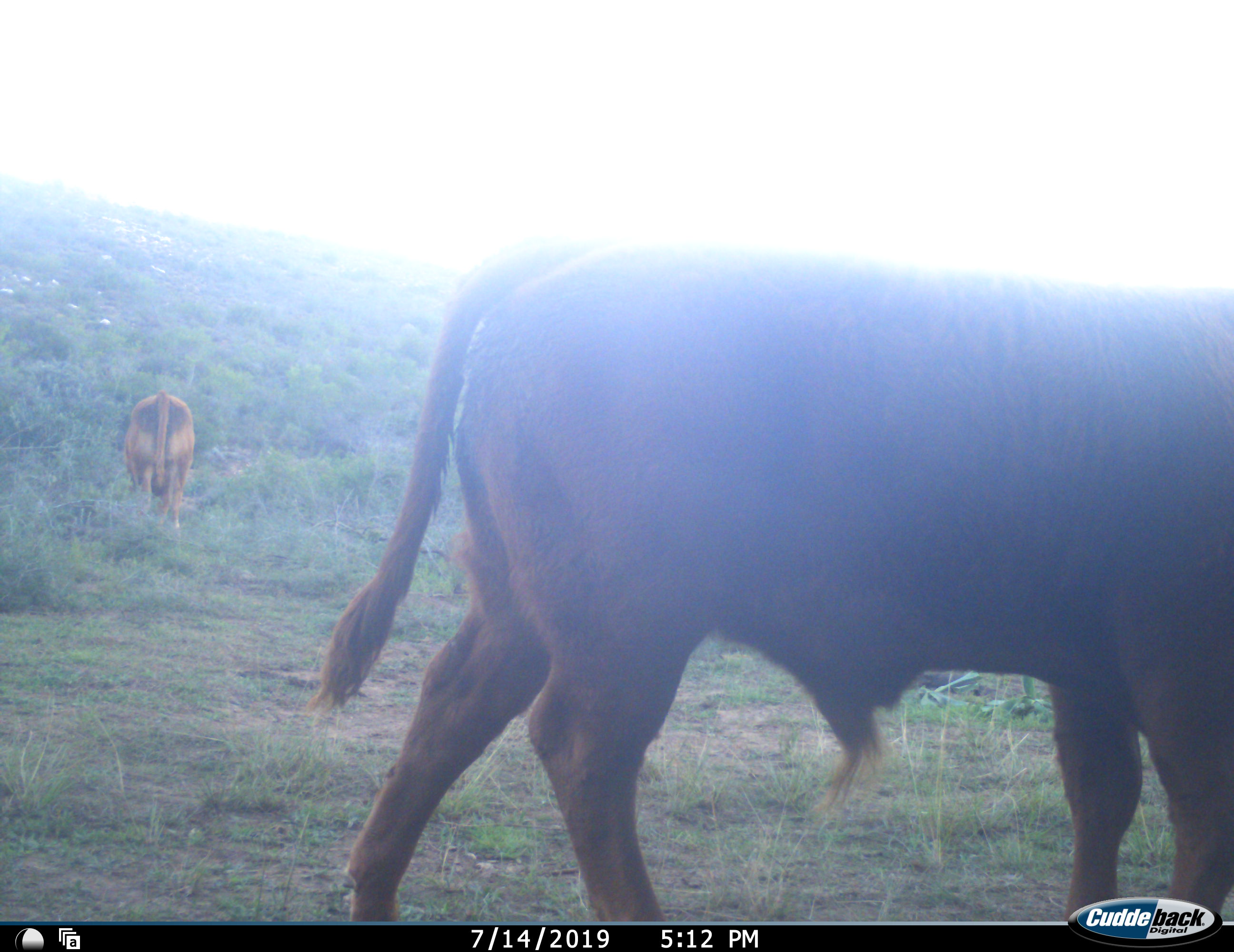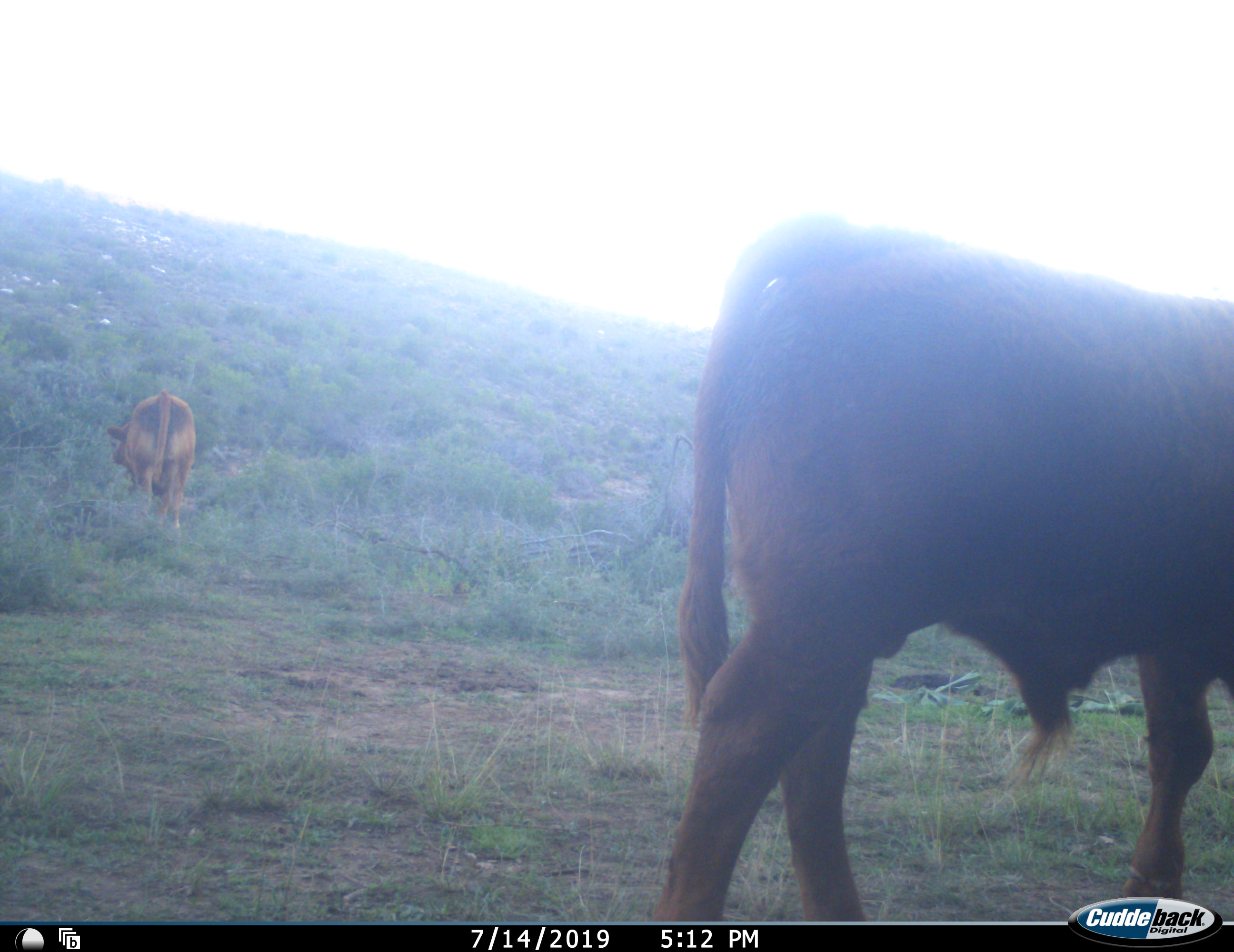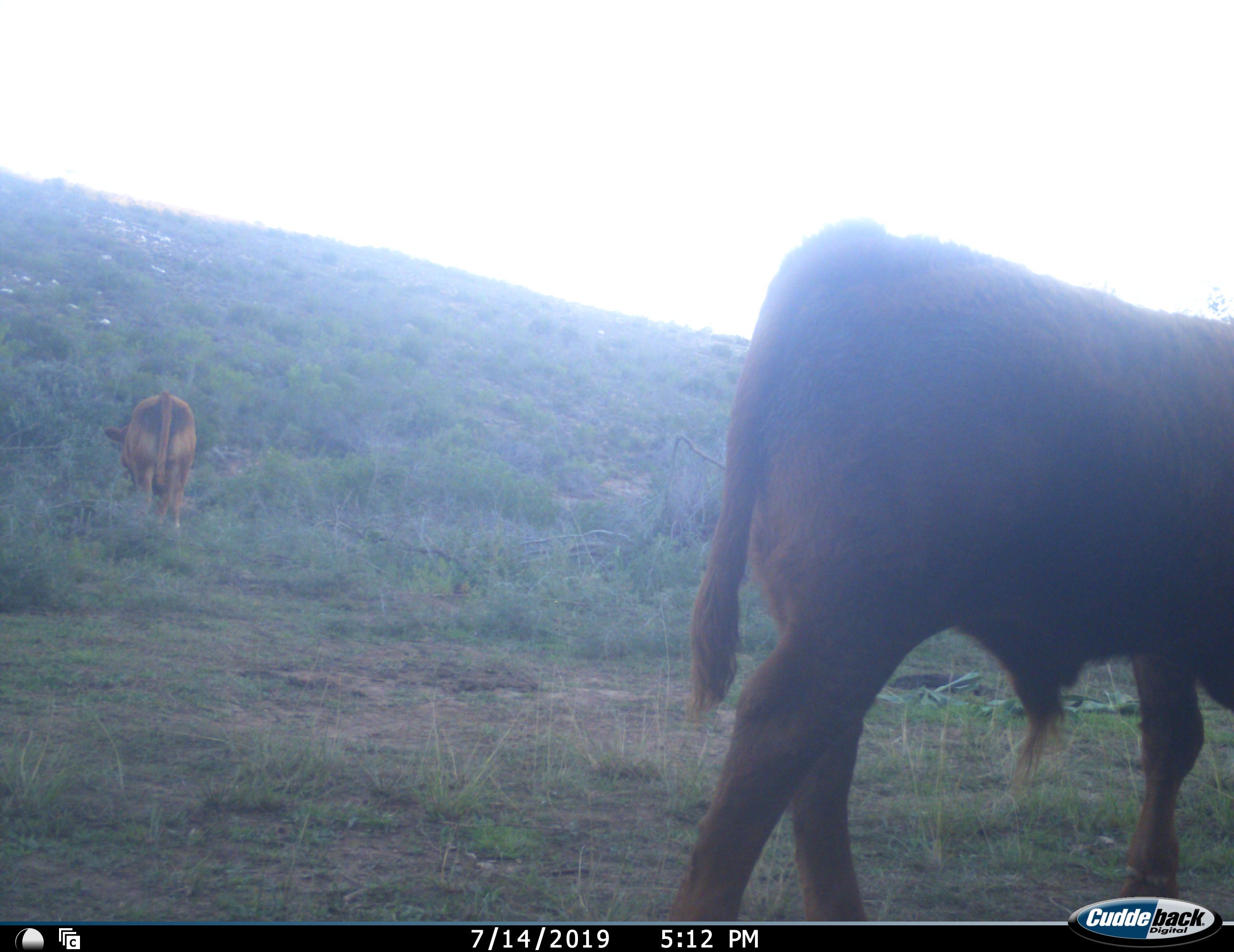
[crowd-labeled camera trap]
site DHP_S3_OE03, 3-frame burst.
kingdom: Animalia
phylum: Chordata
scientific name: Vertebrata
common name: domestic animal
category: domesticanimal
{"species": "domesticanimal (domestic animal) (Vertebrata)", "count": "2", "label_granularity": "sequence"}